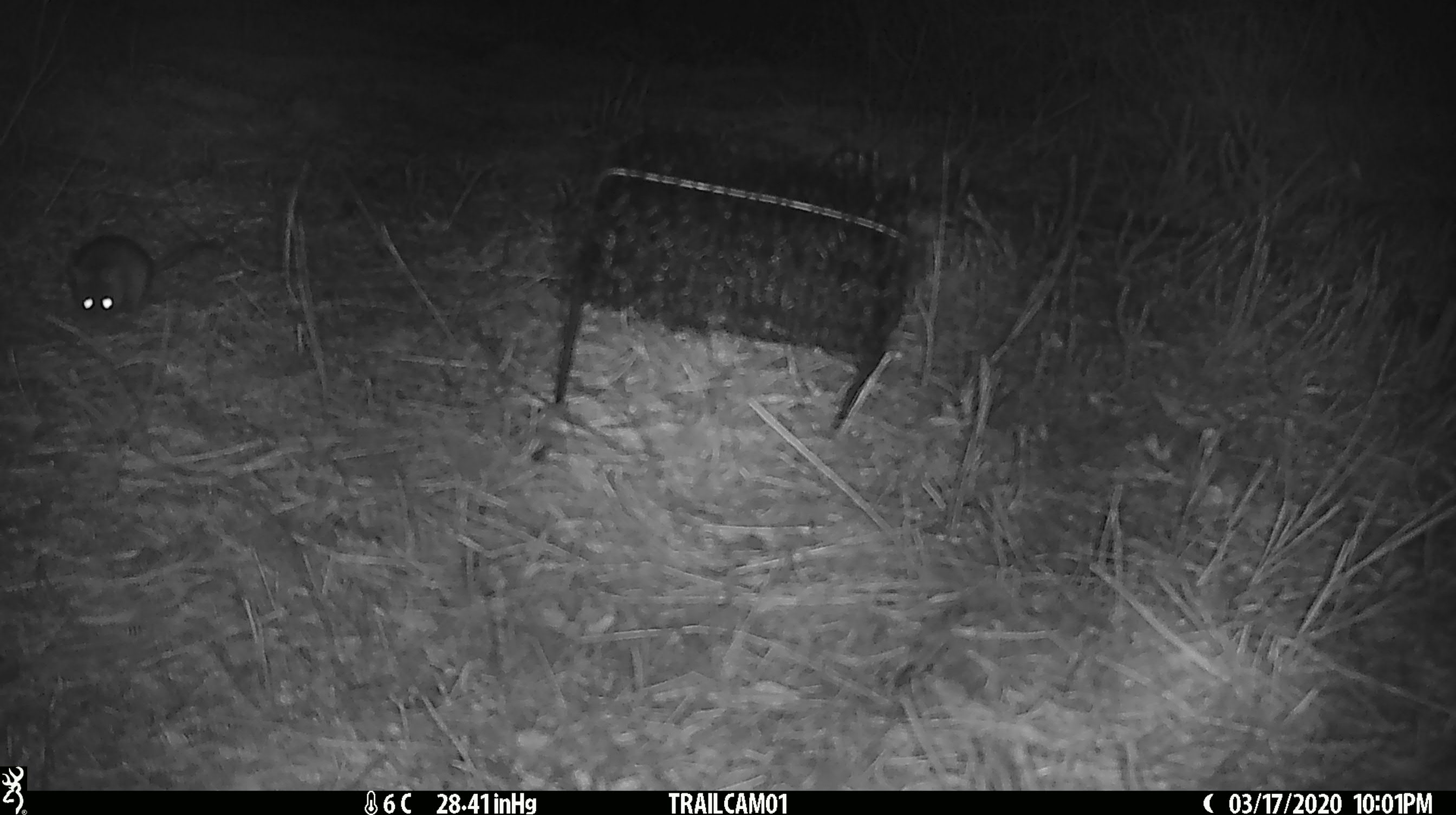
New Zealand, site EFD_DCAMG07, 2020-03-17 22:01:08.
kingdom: Animalia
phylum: Chordata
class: Mammalia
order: Rodentia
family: Muridae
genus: Mus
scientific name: Mus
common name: mouse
Mouse (Mus).